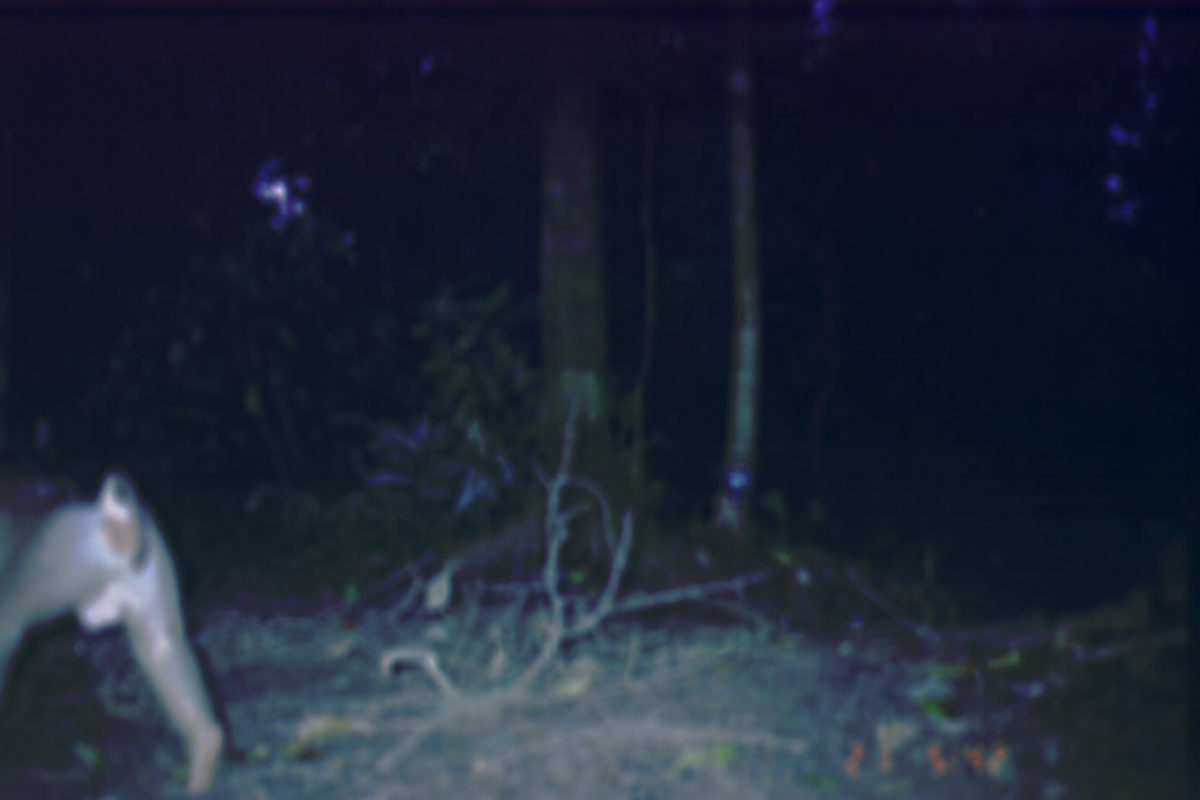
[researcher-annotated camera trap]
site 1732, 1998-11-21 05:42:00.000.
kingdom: Animalia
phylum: Chordata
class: Mammalia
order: Primates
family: Cercopithecidae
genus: Macaca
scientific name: Macaca nemestrina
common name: southern pig-tailed macaque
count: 1